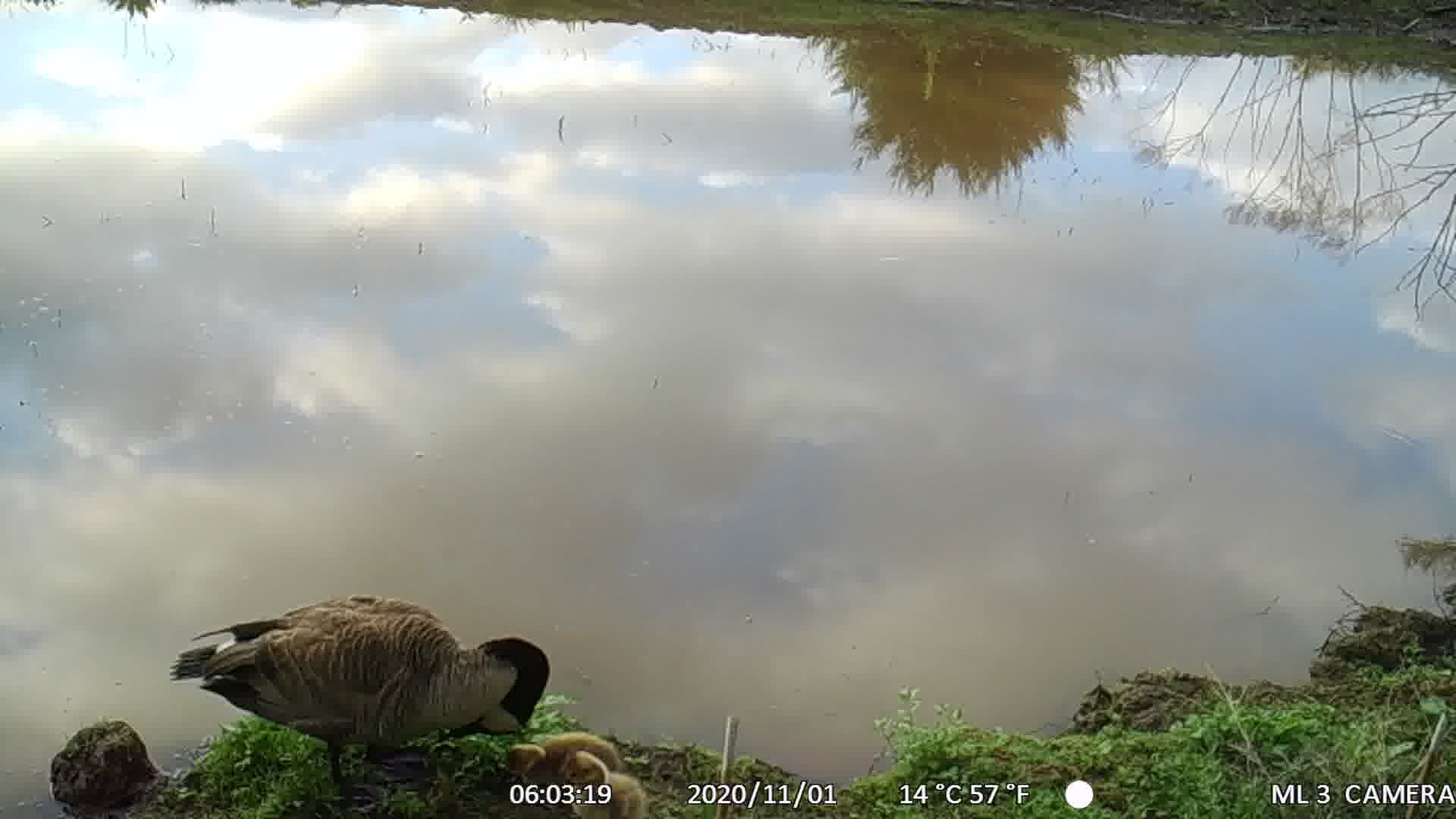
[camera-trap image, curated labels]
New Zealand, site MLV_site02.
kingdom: Animalia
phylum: Chordata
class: Aves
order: Anseriformes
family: Anatidae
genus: Branta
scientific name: Branta canadensis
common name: canada goose